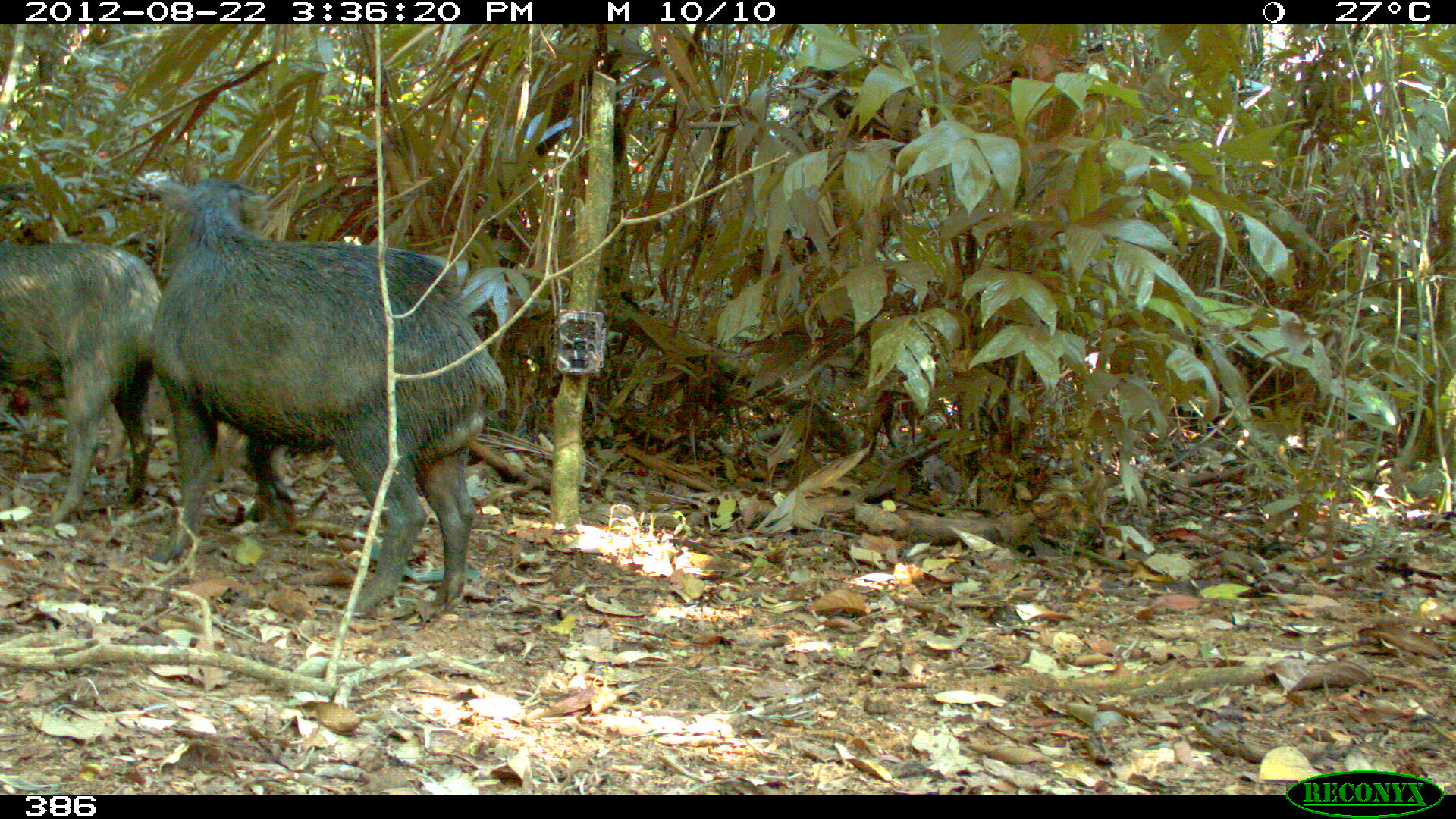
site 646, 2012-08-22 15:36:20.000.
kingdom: Animalia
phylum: Chordata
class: Mammalia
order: Artiodactyla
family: Tayassuidae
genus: Tayassu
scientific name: Tayassu pecari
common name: white-lipped peccary